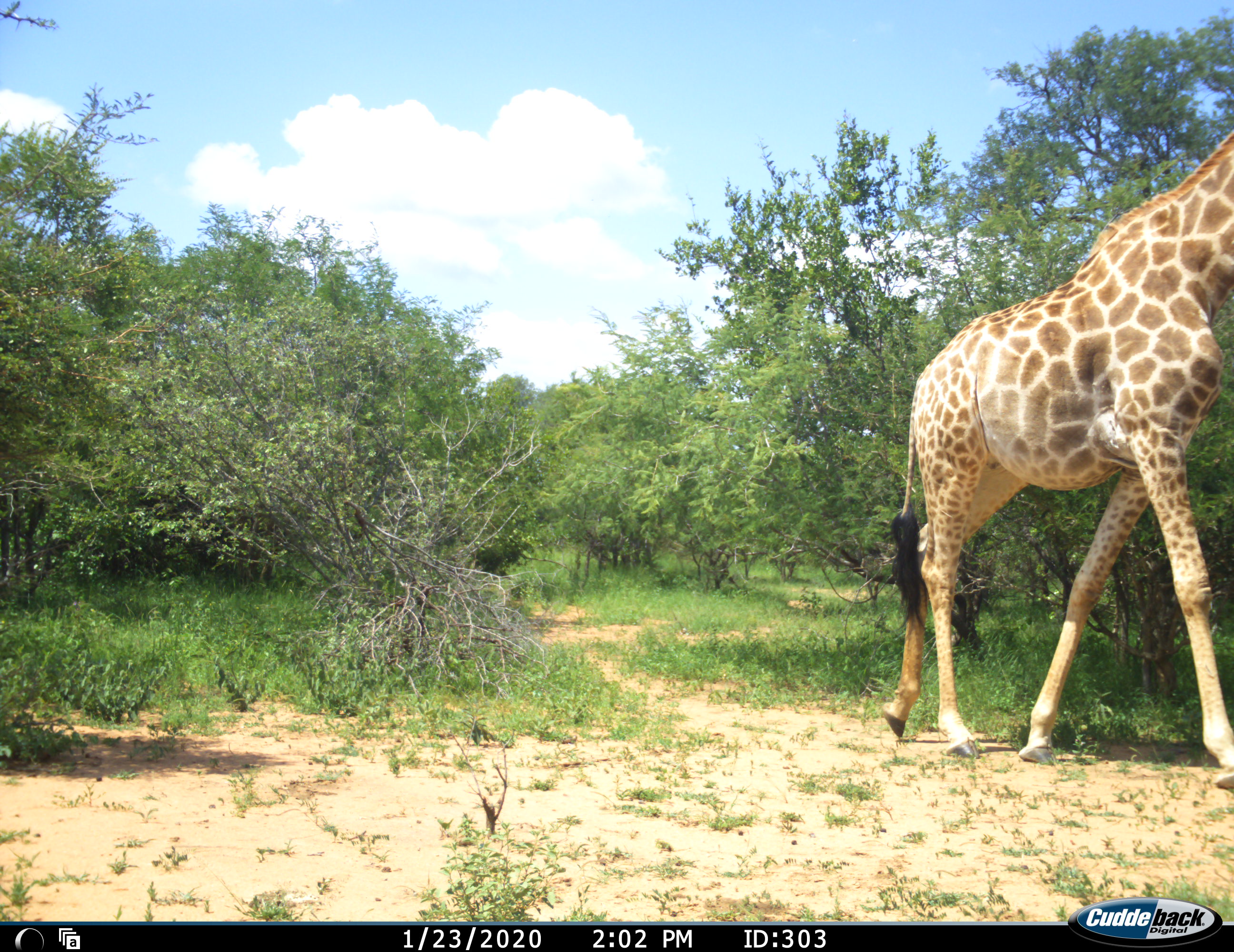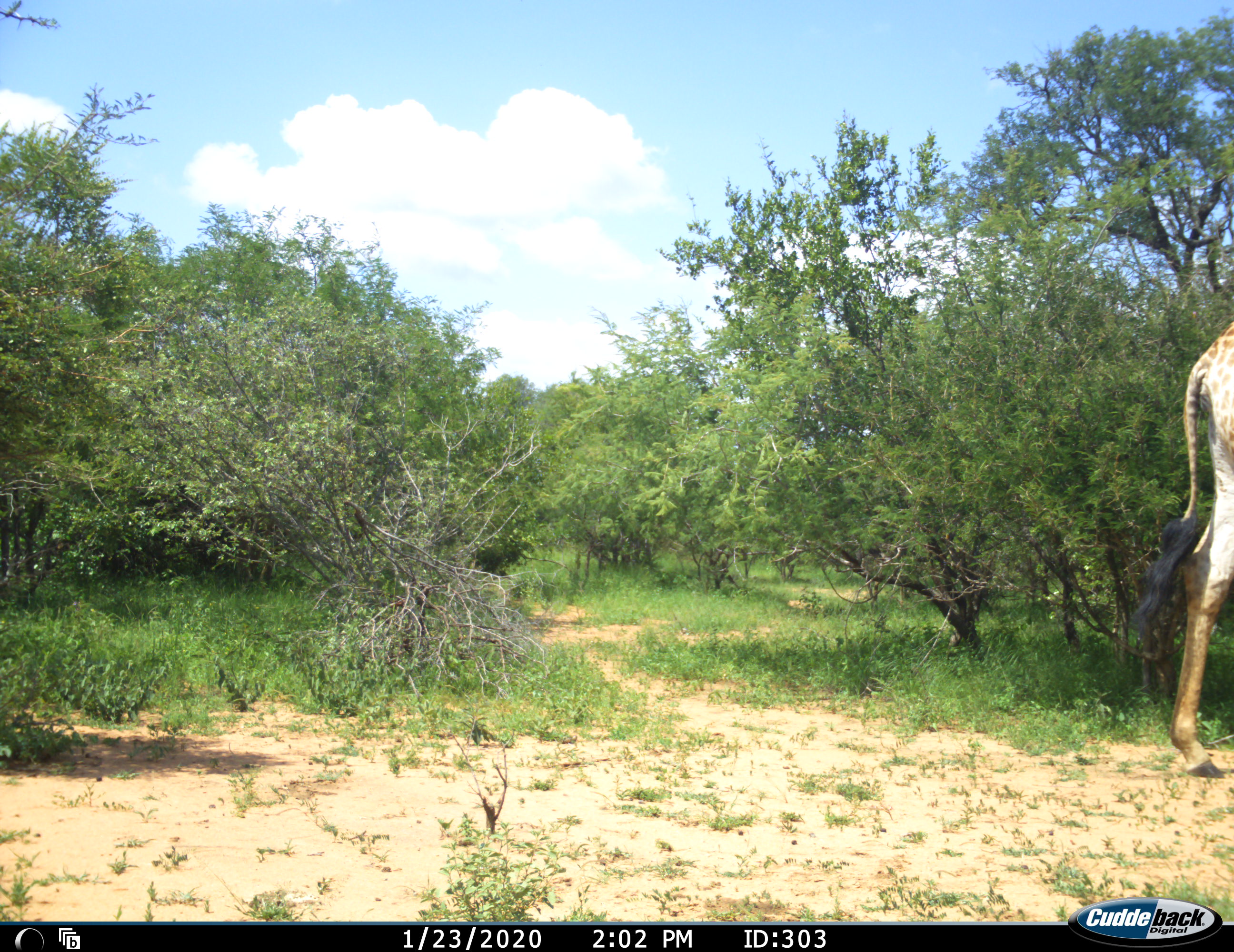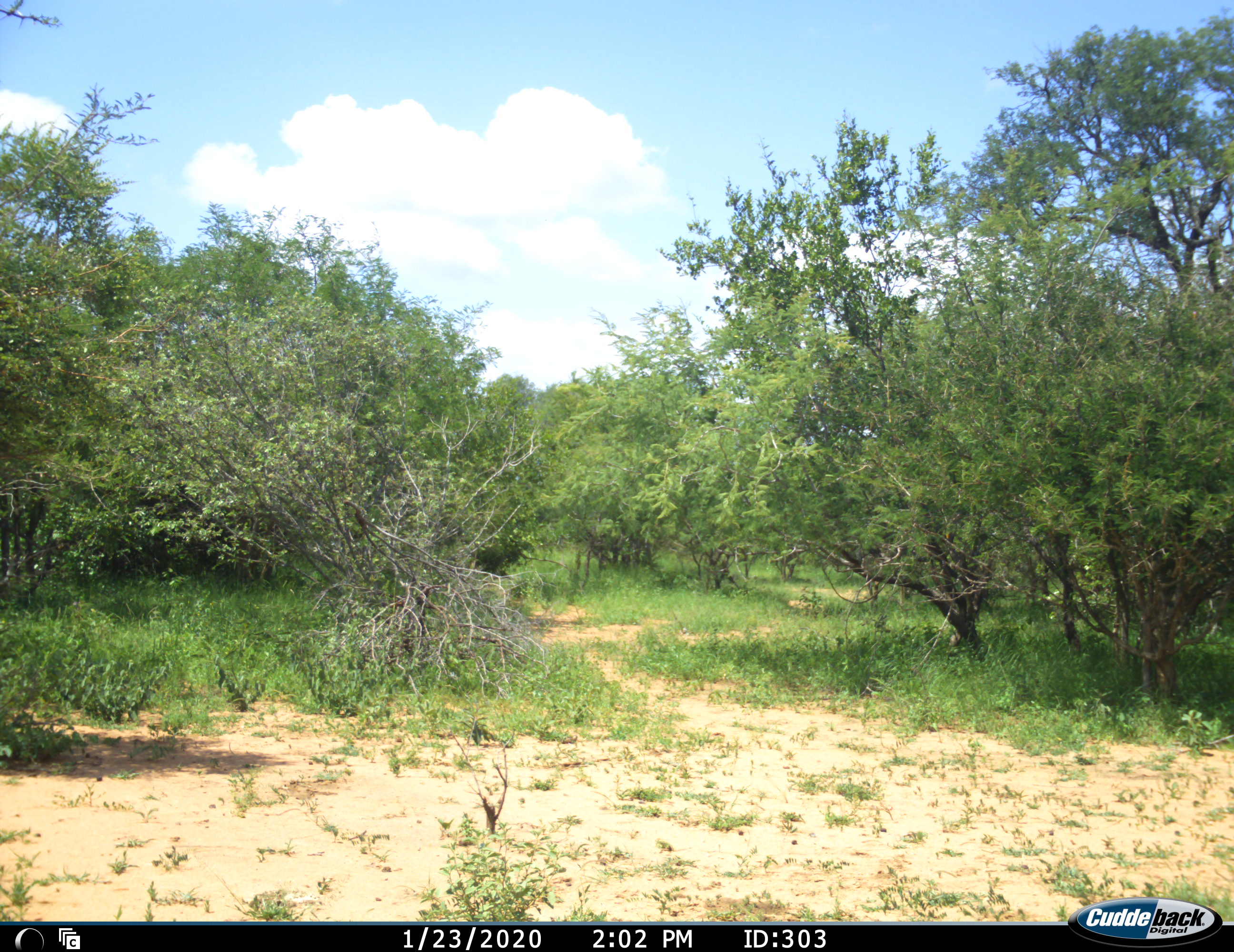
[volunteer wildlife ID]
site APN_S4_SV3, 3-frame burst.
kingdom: Animalia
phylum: Chordata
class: Mammalia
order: Artiodactyla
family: Giraffidae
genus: Giraffa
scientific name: Giraffa camelopardalis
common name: giraffe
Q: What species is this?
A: Giraffe (Giraffa camelopardalis).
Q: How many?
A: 1.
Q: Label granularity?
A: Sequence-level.